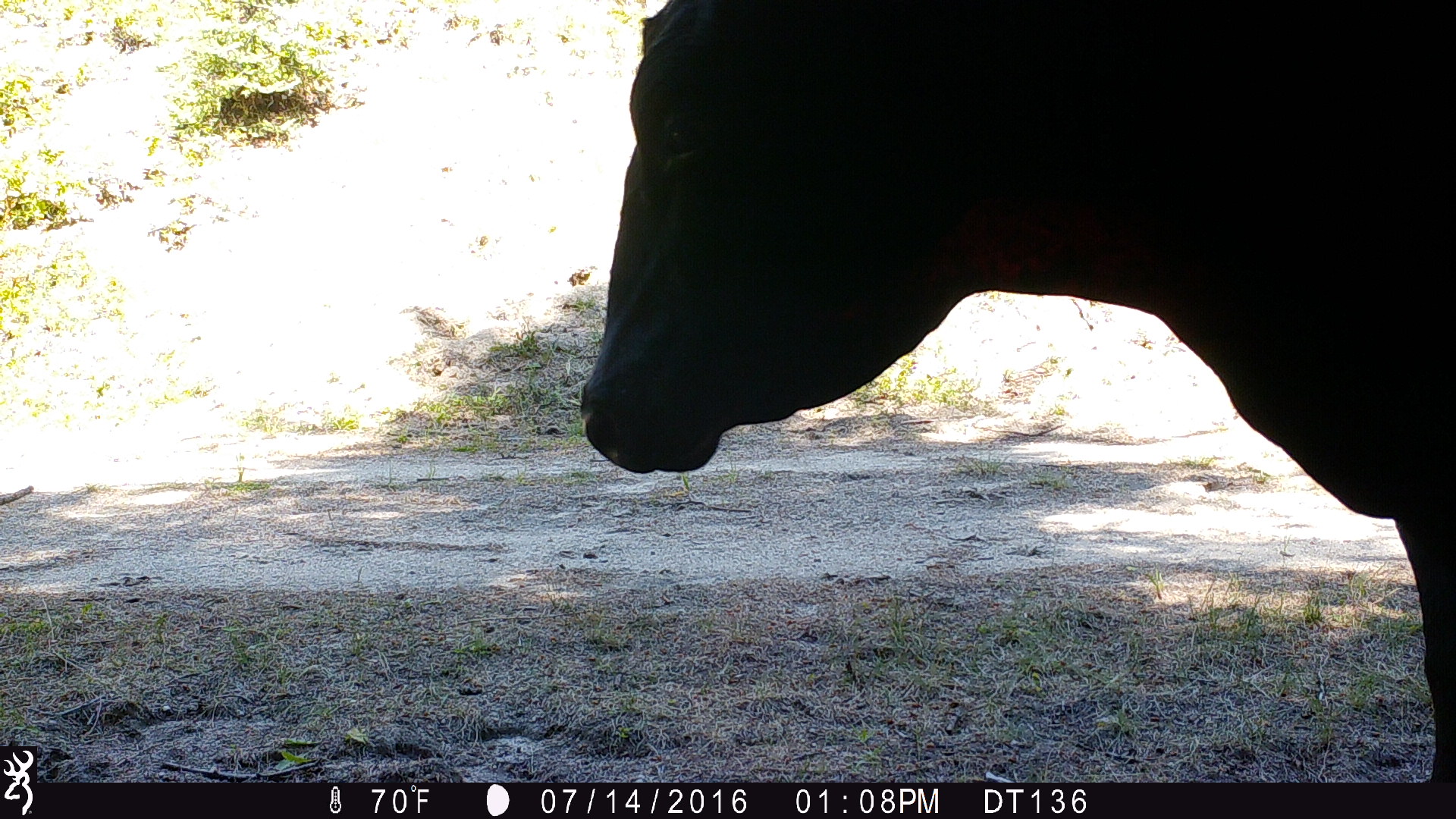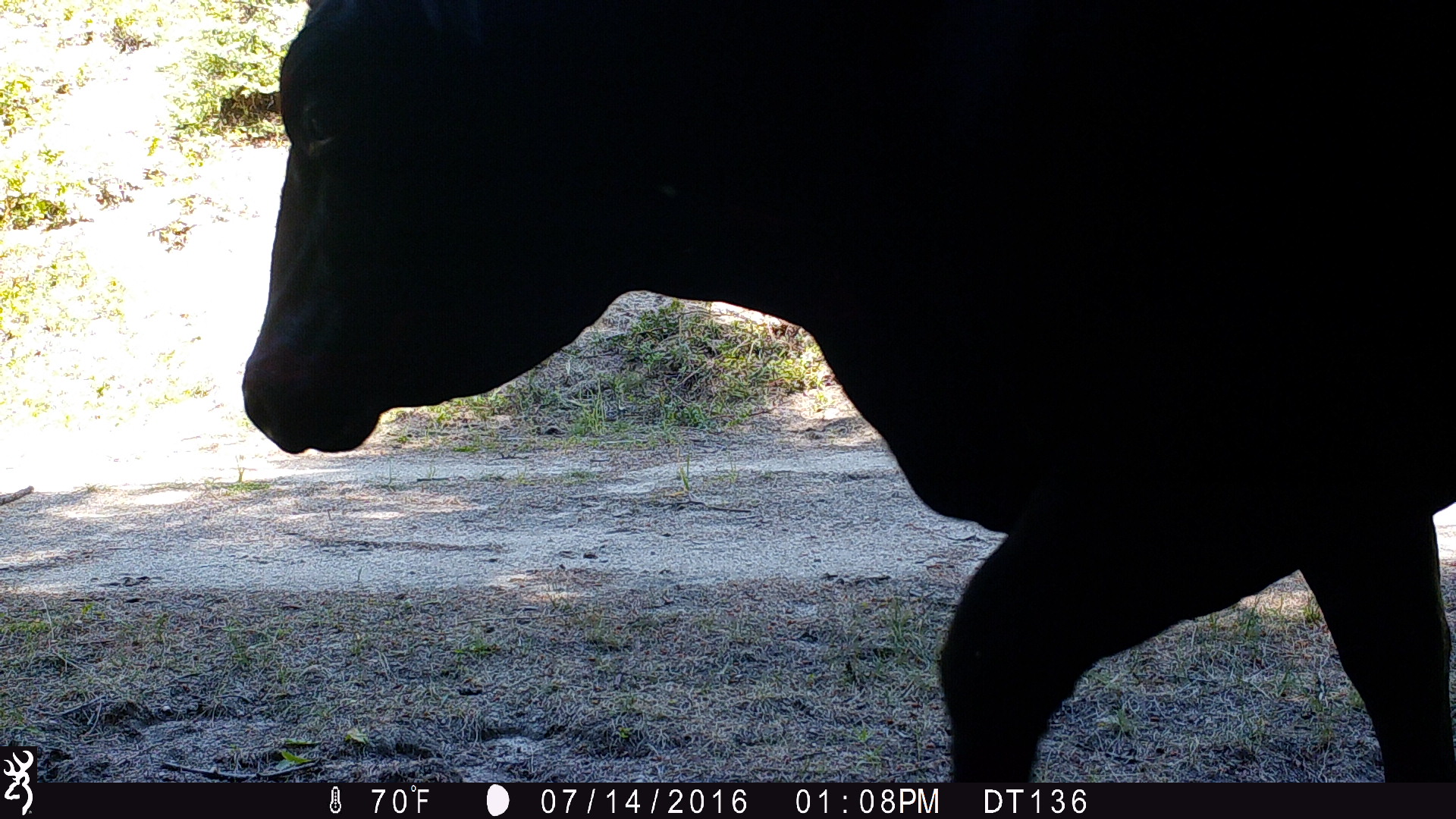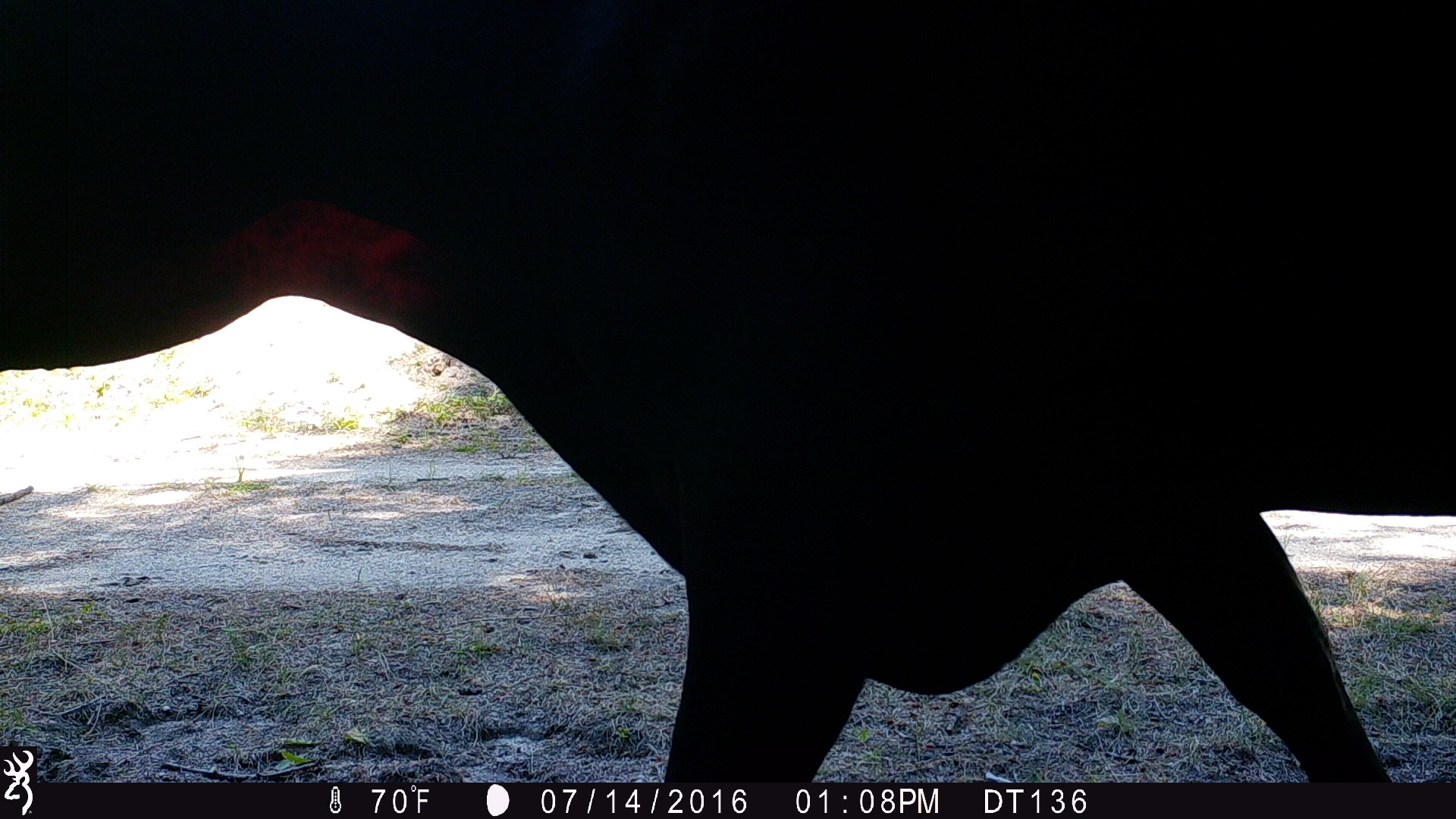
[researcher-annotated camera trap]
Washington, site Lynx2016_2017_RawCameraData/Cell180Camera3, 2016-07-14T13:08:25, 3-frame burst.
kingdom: Animalia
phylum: Chordata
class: Mammalia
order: Artiodactyla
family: Bovidae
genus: Bos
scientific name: Bos taurus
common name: domestic cattle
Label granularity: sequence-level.